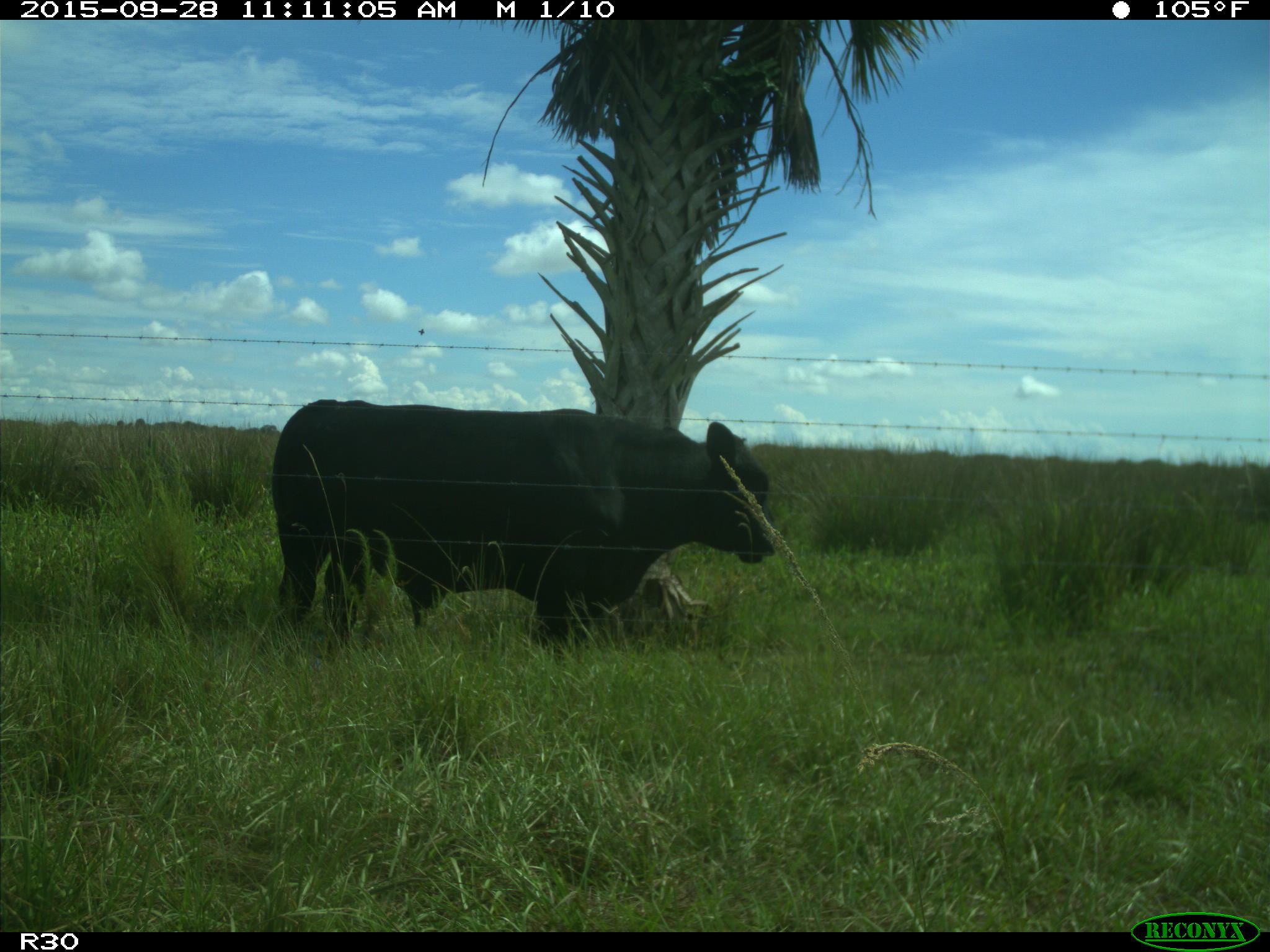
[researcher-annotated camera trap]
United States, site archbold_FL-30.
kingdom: Animalia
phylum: Chordata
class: Mammalia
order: Artiodactyla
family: Bovidae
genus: Bos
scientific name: Bos taurus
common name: domestic cow